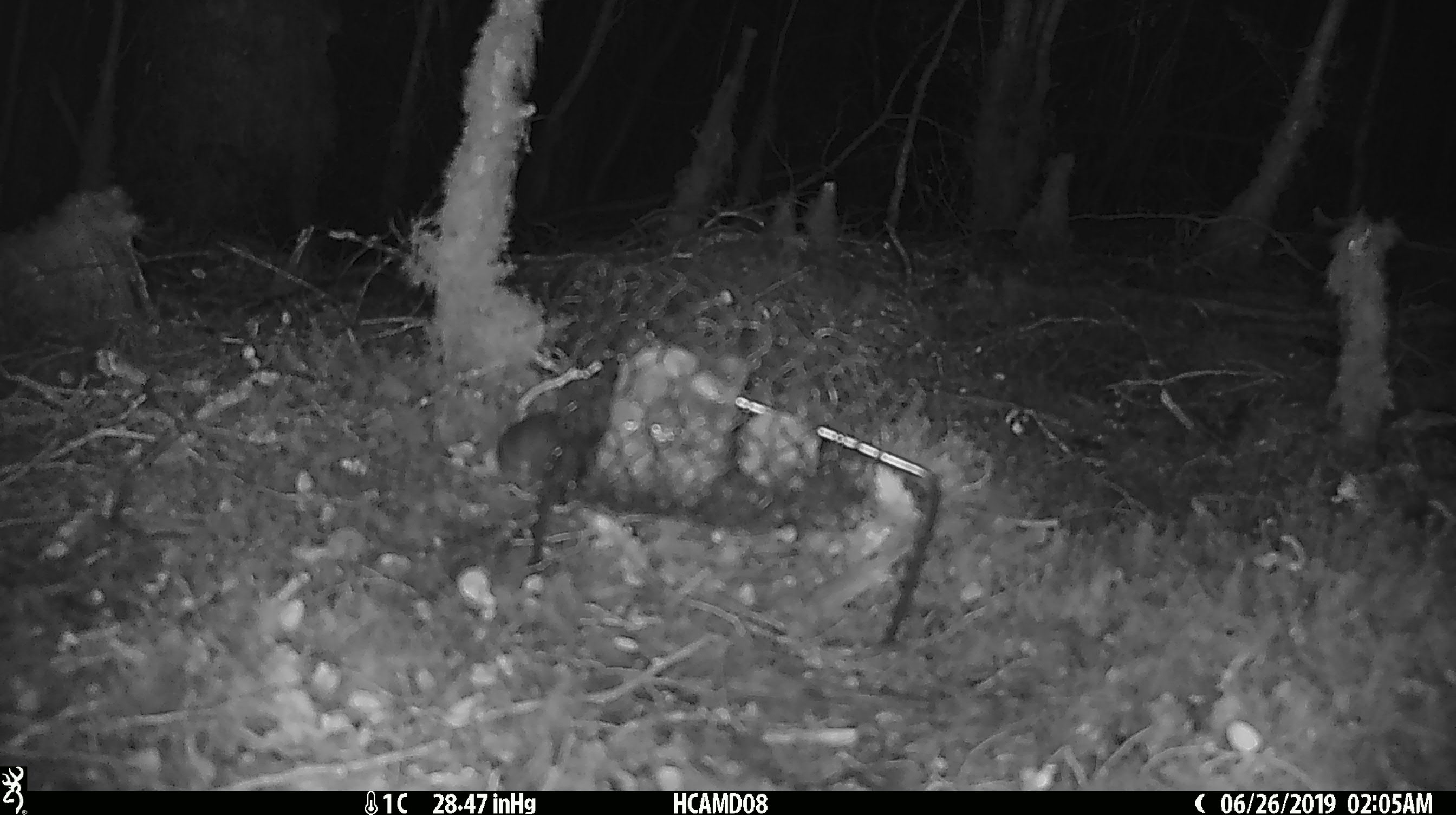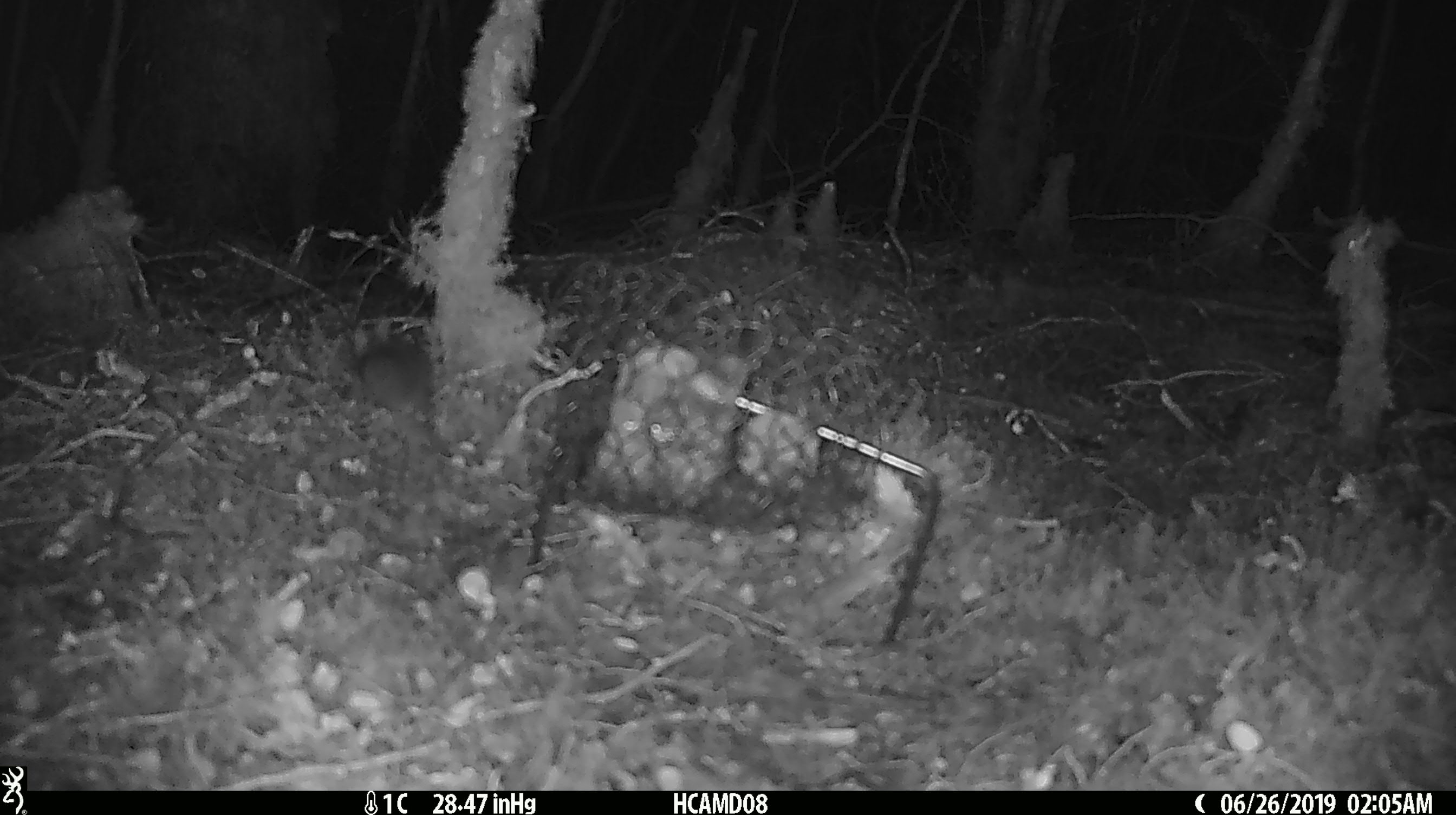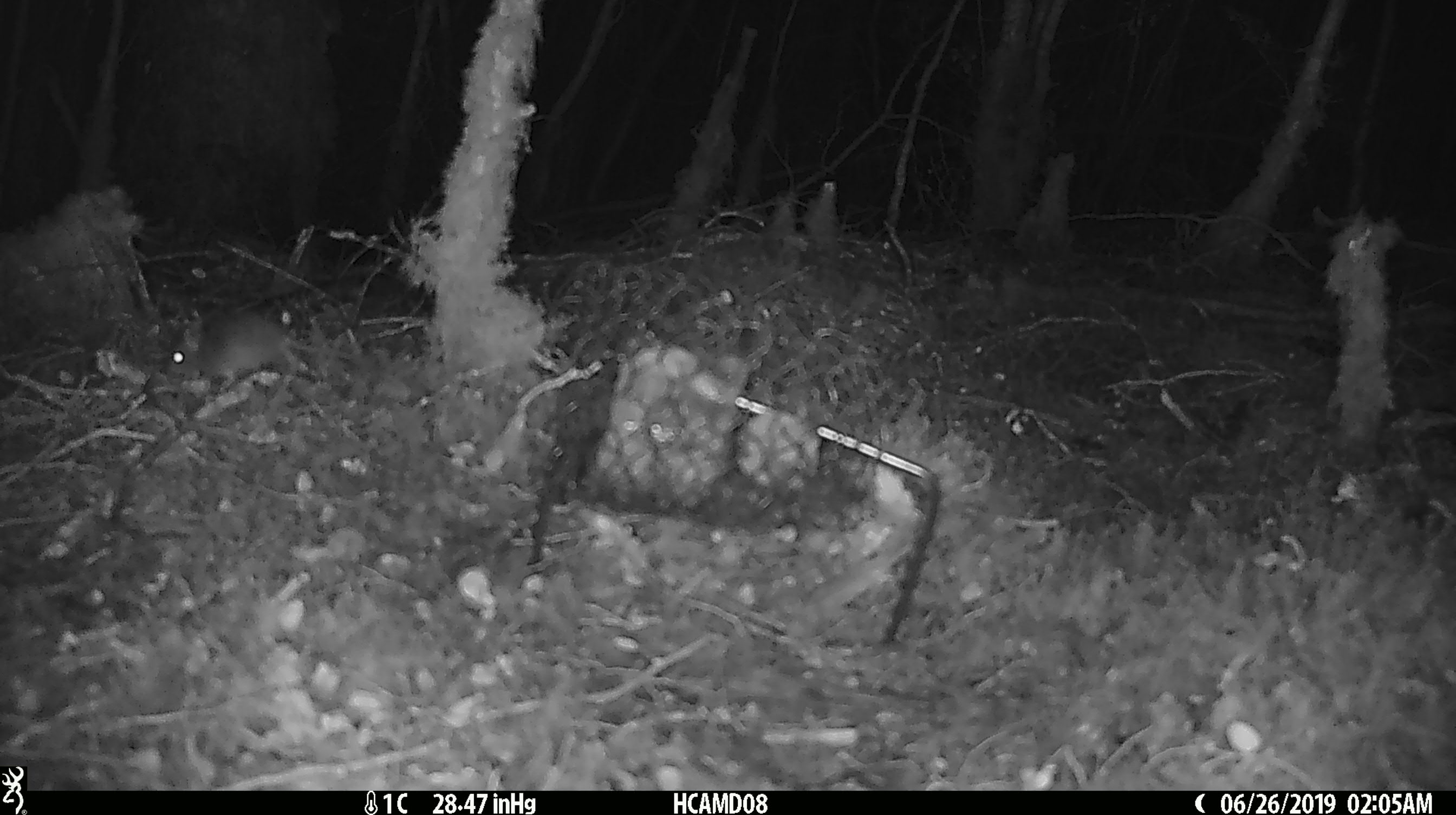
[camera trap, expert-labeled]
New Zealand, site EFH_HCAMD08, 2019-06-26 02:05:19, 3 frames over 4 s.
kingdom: Animalia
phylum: Chordata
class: Mammalia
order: Rodentia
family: Muridae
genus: Mus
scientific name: Mus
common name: mouse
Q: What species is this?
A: Mouse (Mus).